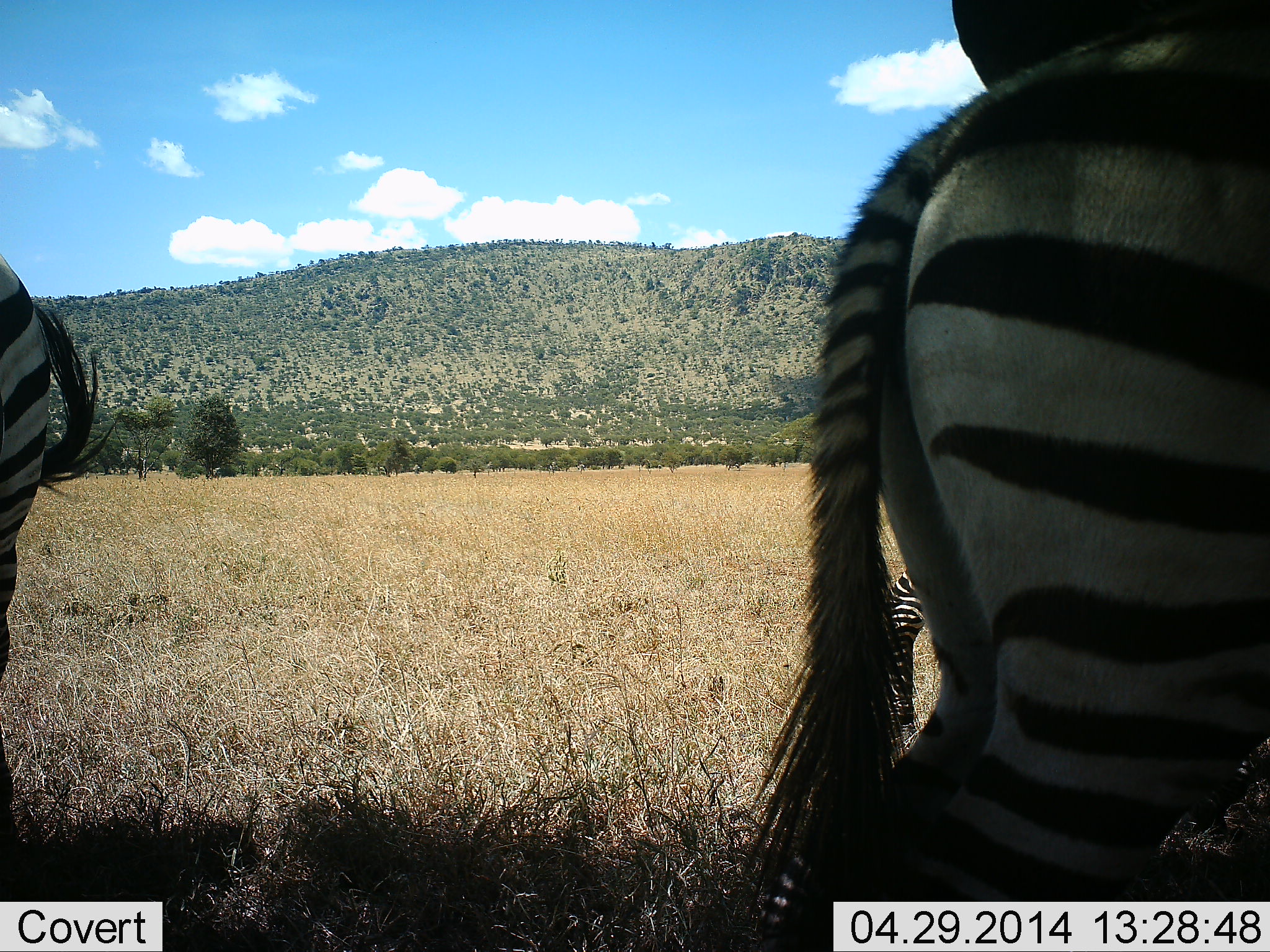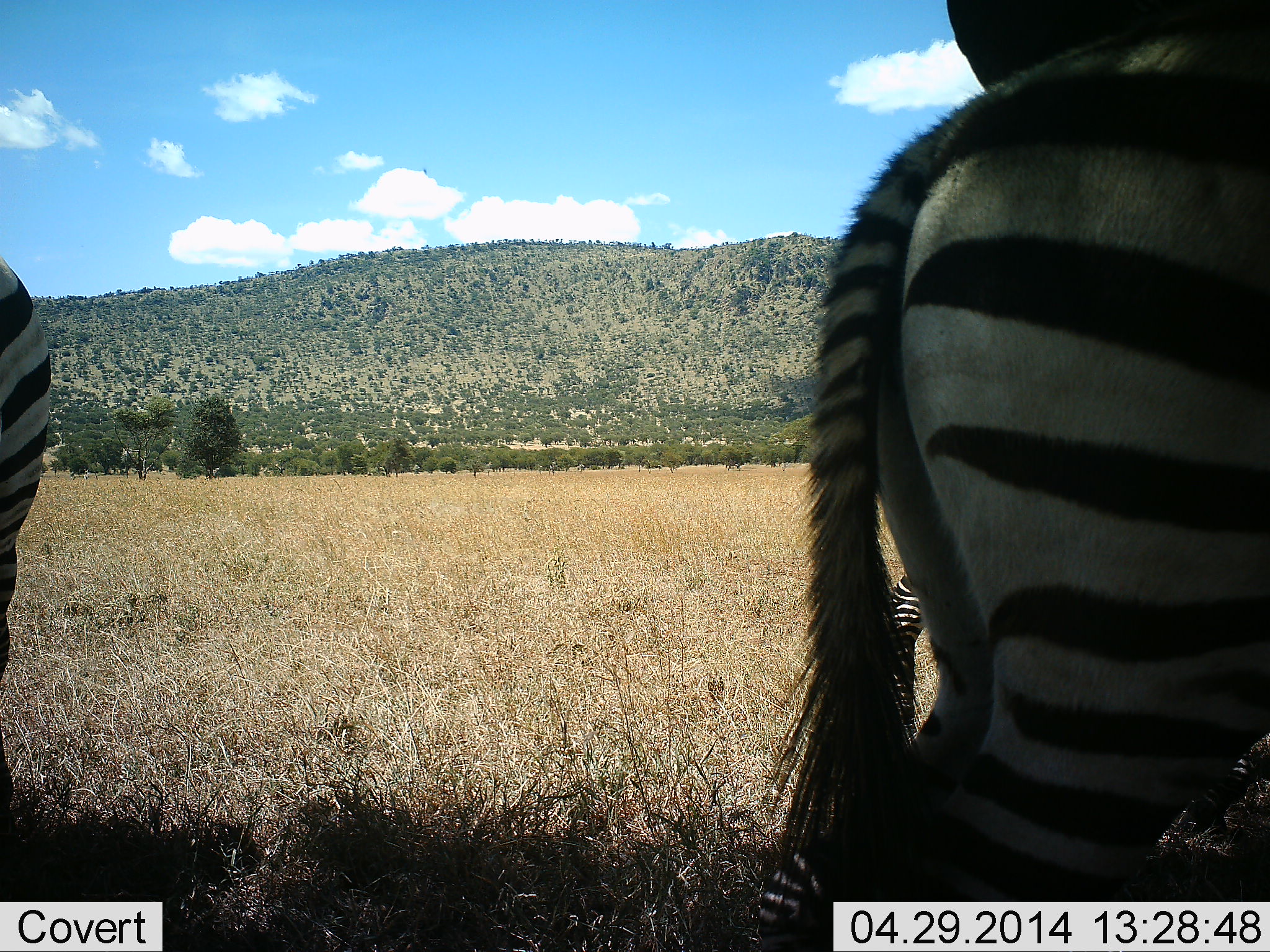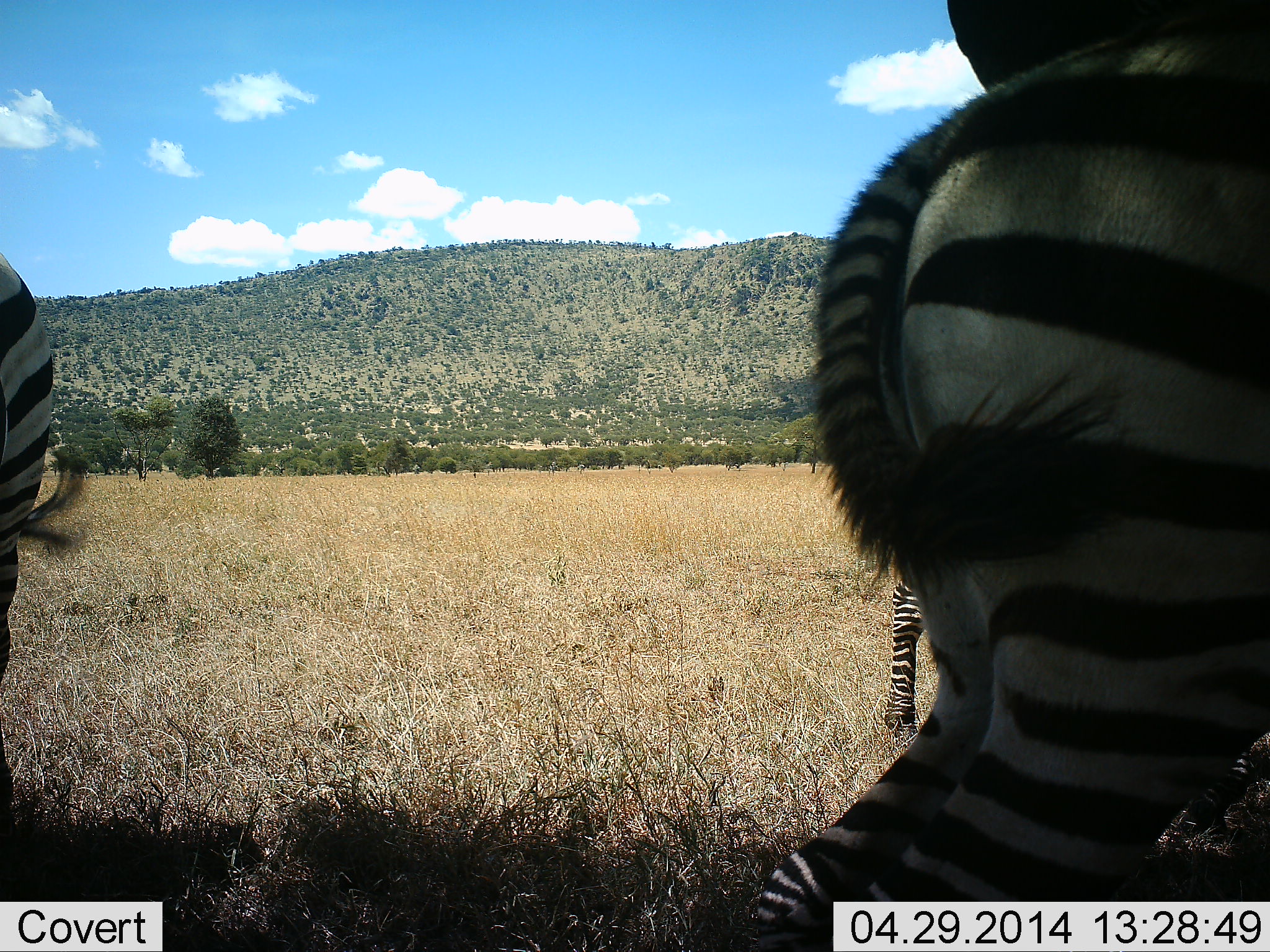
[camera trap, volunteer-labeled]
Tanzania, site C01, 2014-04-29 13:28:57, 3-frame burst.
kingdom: Animalia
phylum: Chordata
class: Mammalia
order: Perissodactyla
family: Equidae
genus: Equus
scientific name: Equus quagga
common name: plains zebra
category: zebra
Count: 3.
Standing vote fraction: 87%.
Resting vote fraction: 2%.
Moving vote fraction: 13%.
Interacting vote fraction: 0%.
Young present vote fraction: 3%.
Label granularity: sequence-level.